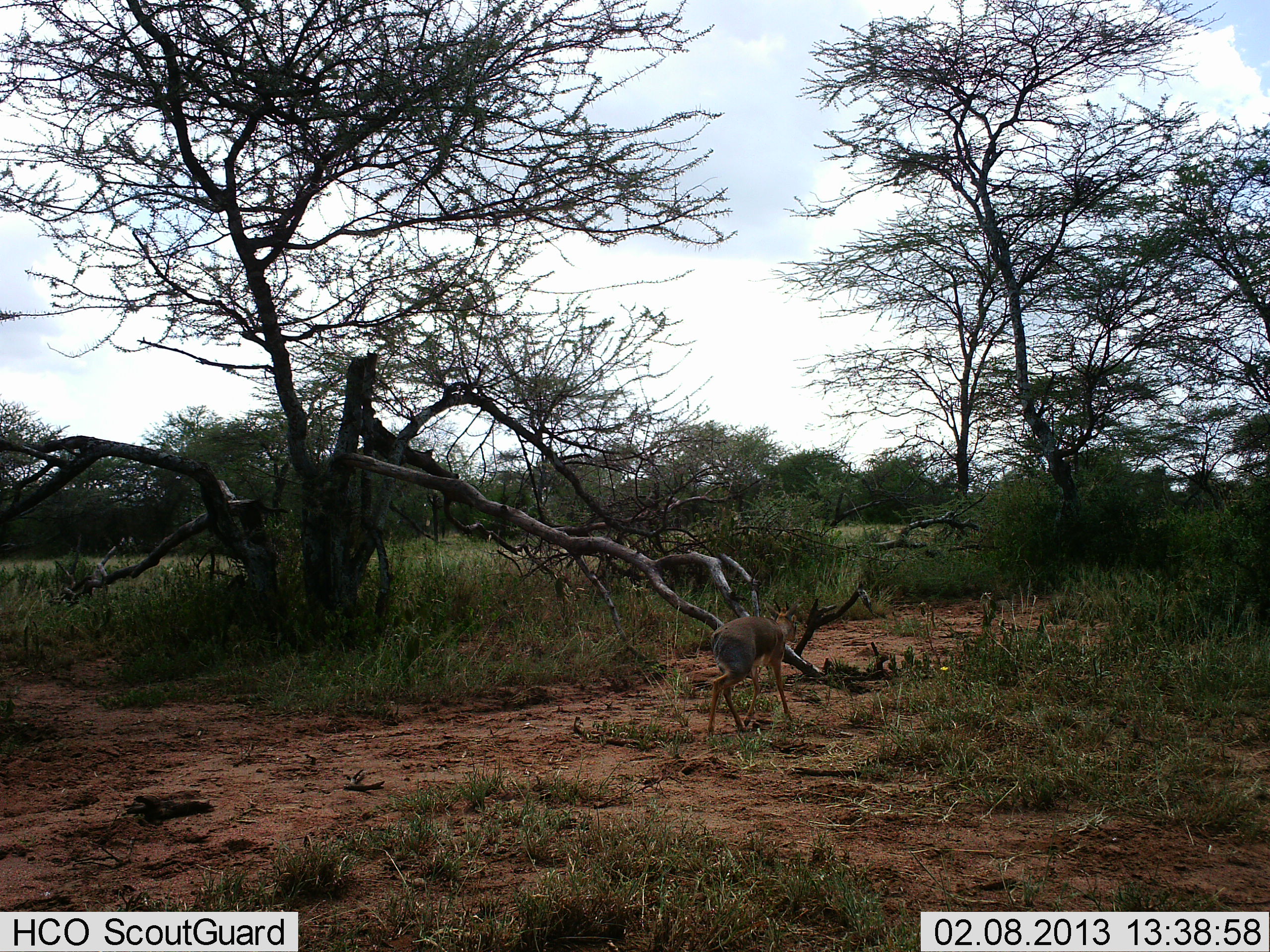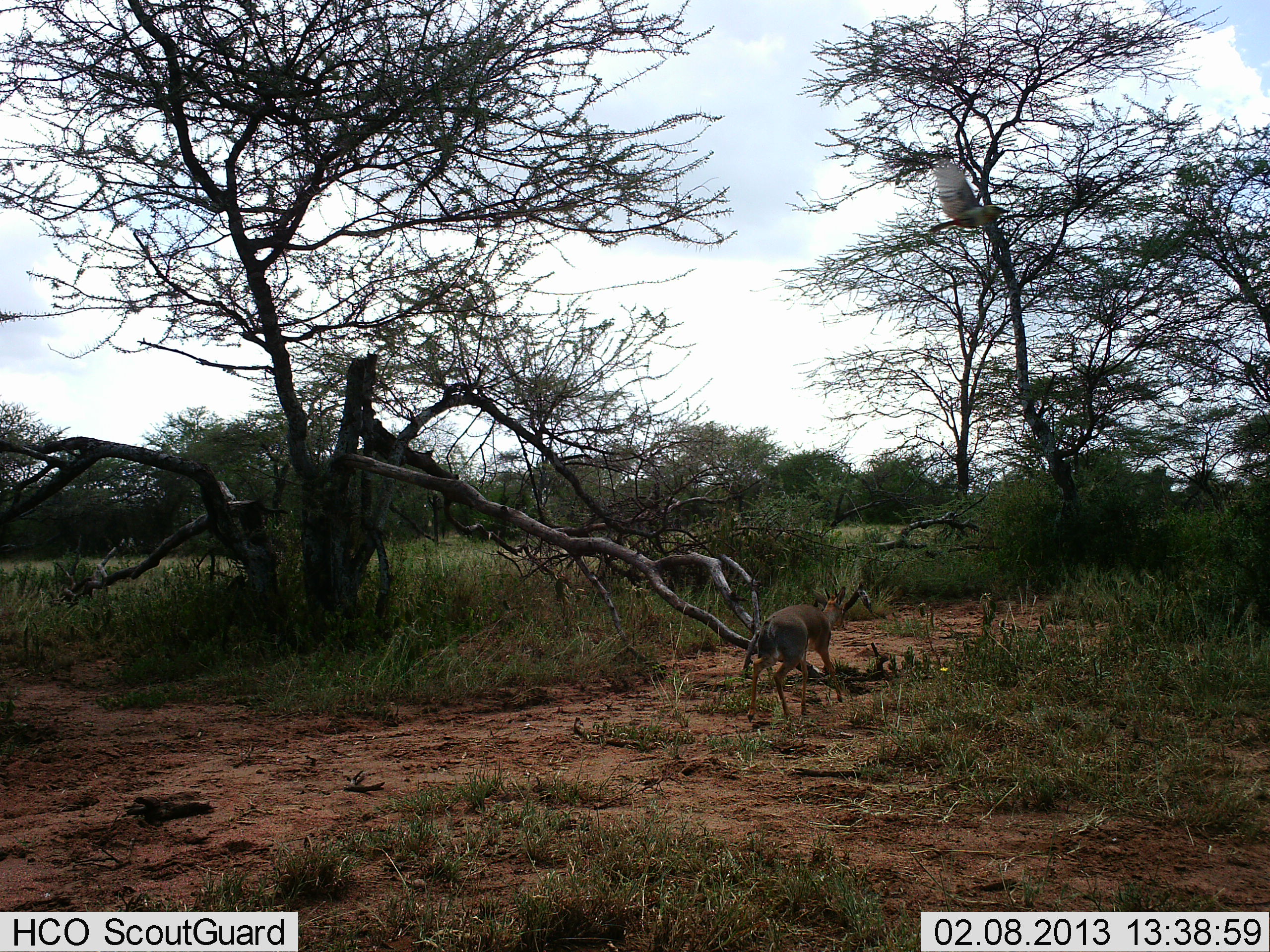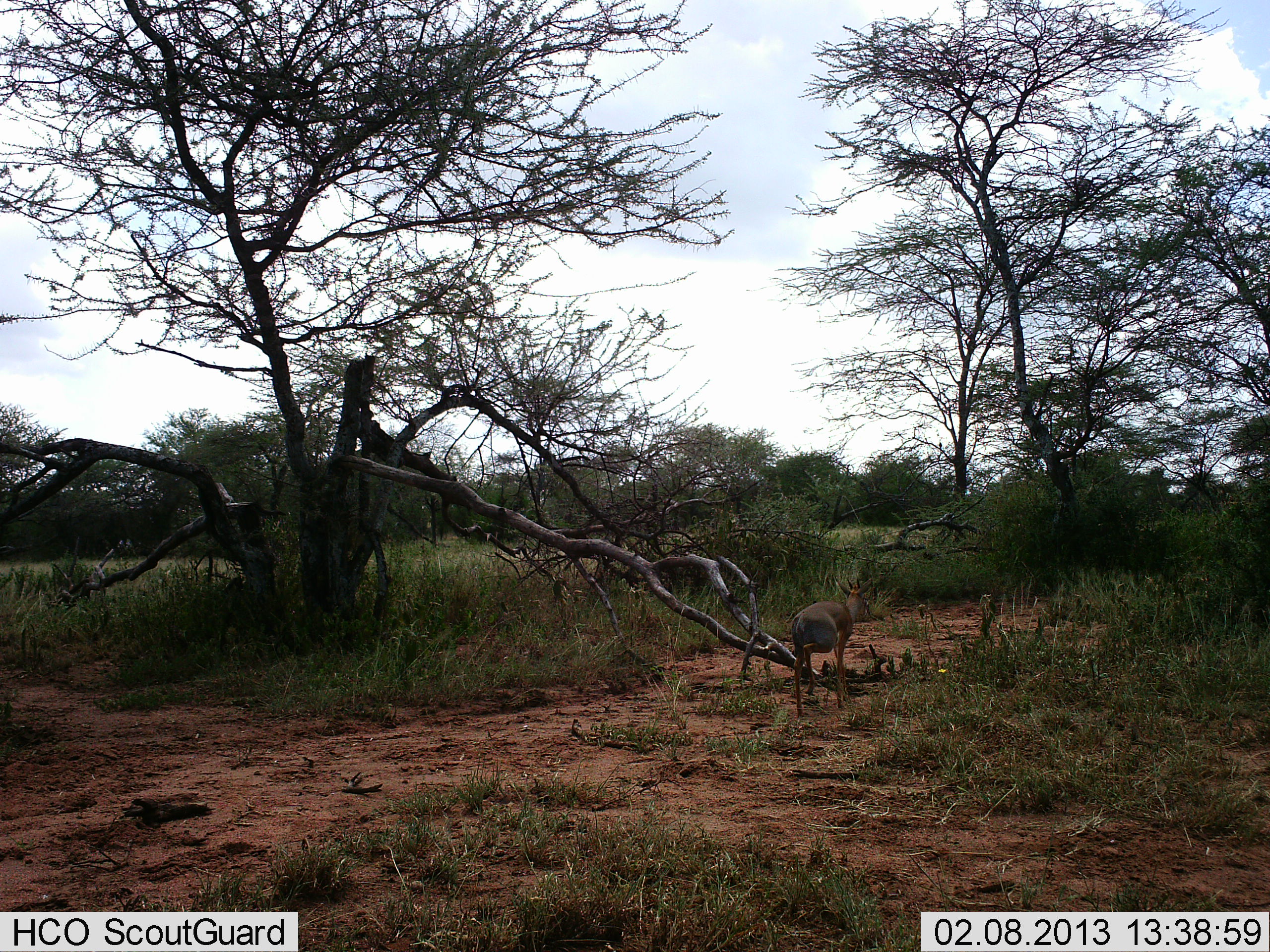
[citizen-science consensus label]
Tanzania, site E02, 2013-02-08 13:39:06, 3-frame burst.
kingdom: Animalia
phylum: Chordata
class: Mammalia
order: Artiodactyla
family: Bovidae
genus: Madoqua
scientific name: Madoqua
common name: dikdik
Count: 1.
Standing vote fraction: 0%.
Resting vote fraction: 0%.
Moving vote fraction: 100%.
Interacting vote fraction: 0%.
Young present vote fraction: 0%.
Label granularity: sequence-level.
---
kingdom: Animalia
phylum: Chordata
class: Aves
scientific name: Aves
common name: bird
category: otherbird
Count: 1.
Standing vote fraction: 0%.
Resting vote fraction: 0%.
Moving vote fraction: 100%.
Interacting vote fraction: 0%.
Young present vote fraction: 0%.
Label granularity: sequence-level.